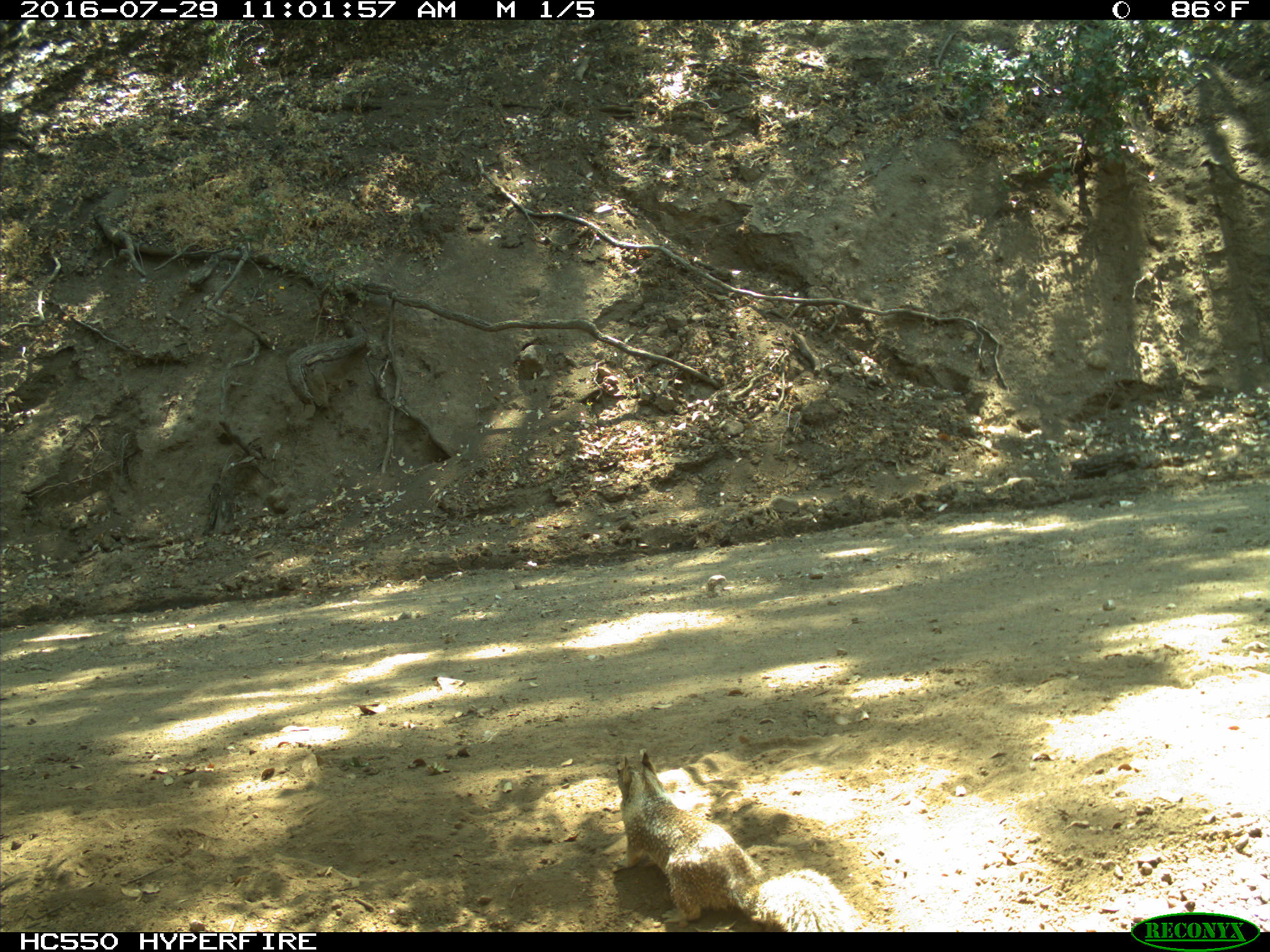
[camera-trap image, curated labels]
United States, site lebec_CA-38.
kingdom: Animalia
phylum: Chordata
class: Mammalia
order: Rodentia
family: Sciuridae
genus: Otospermophilus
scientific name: Otospermophilus beecheyi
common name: california ground squirrel